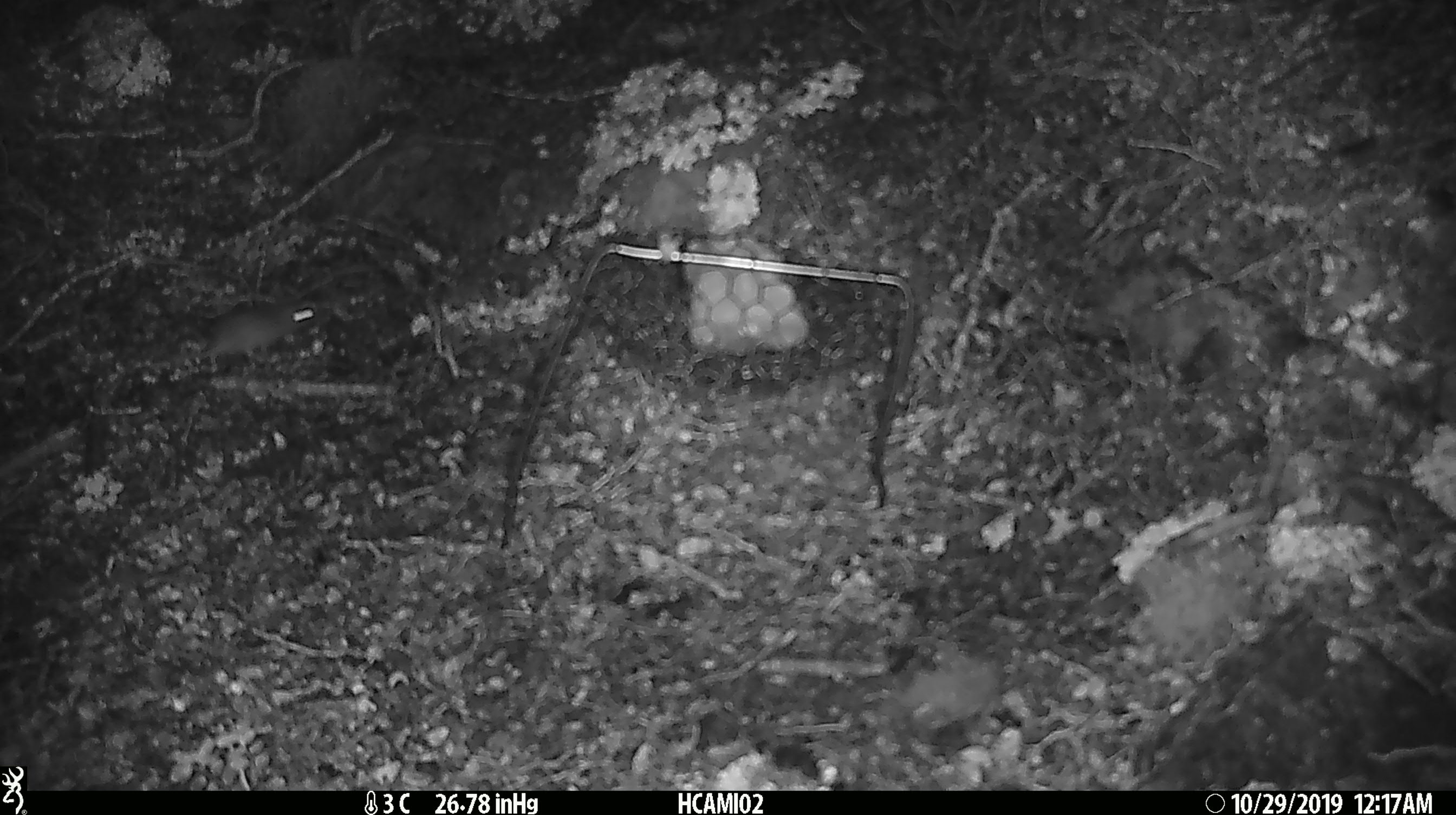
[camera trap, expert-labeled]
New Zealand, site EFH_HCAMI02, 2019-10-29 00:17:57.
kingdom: Animalia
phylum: Chordata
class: Mammalia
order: Rodentia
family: Muridae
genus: Mus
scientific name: Mus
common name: mouse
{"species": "mouse (Mus)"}